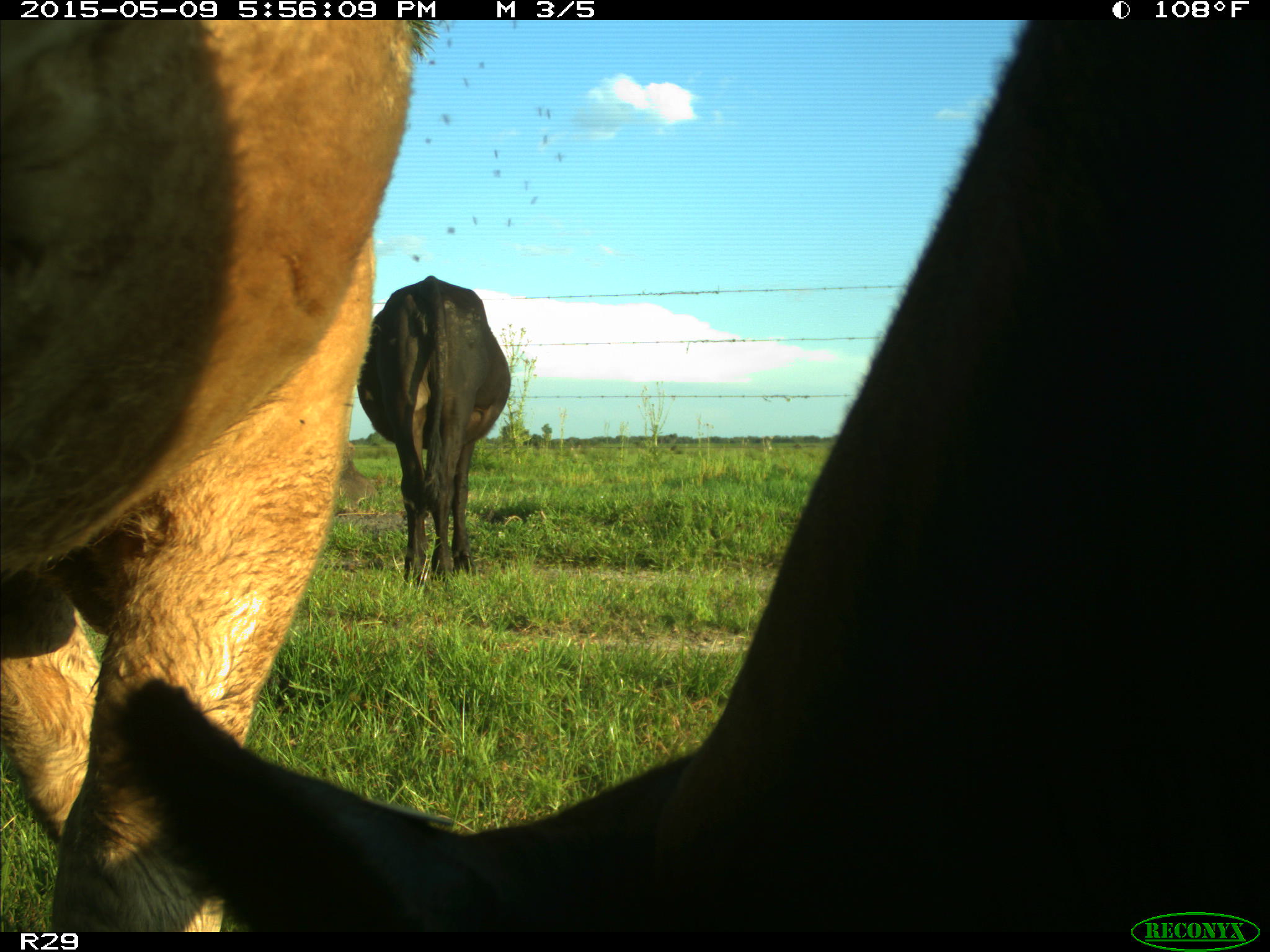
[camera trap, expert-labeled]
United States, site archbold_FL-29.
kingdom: Animalia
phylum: Chordata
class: Mammalia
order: Artiodactyla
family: Bovidae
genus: Bos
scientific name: Bos taurus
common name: domestic cow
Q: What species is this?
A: Bos taurus (domestic cow).